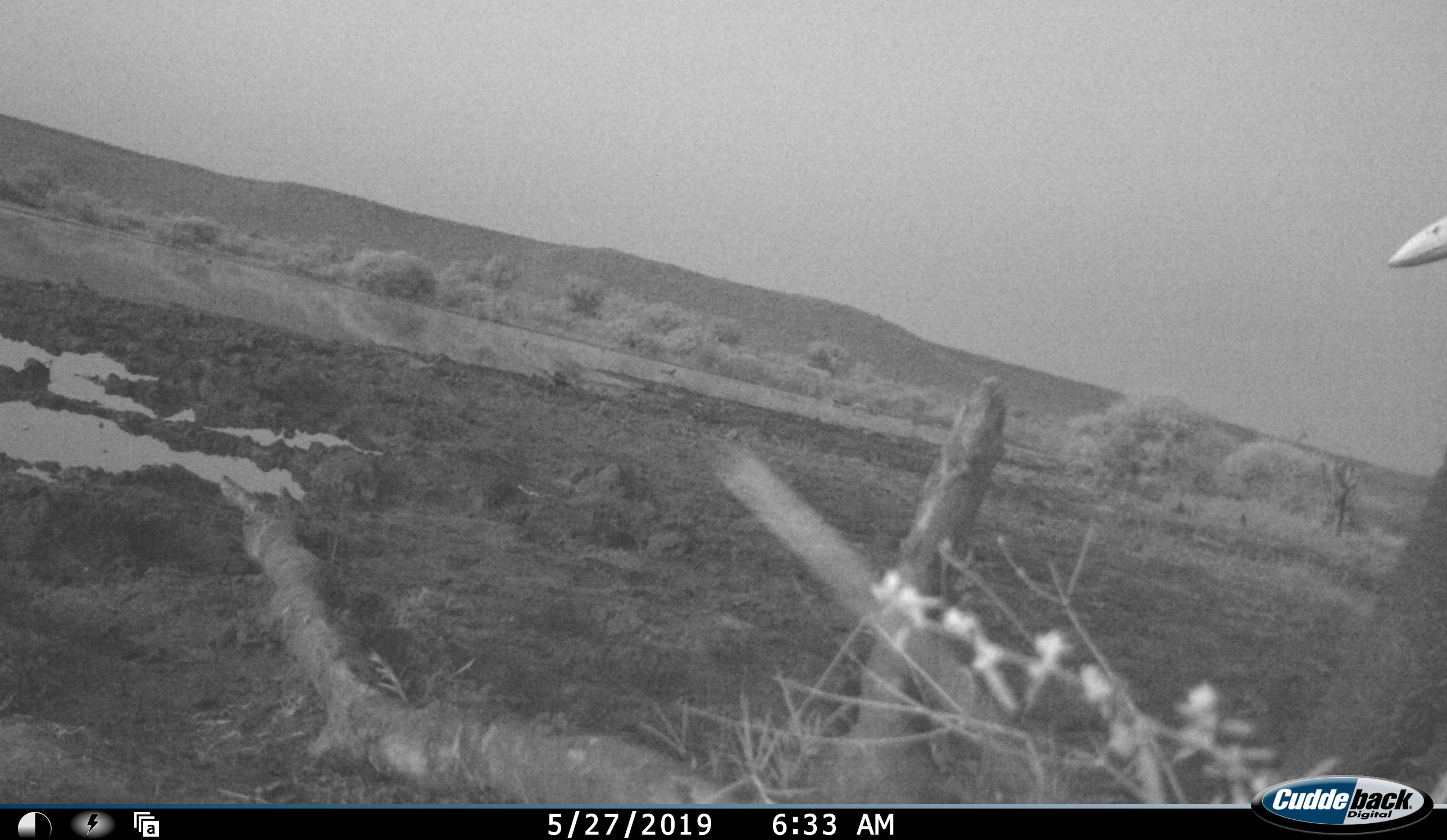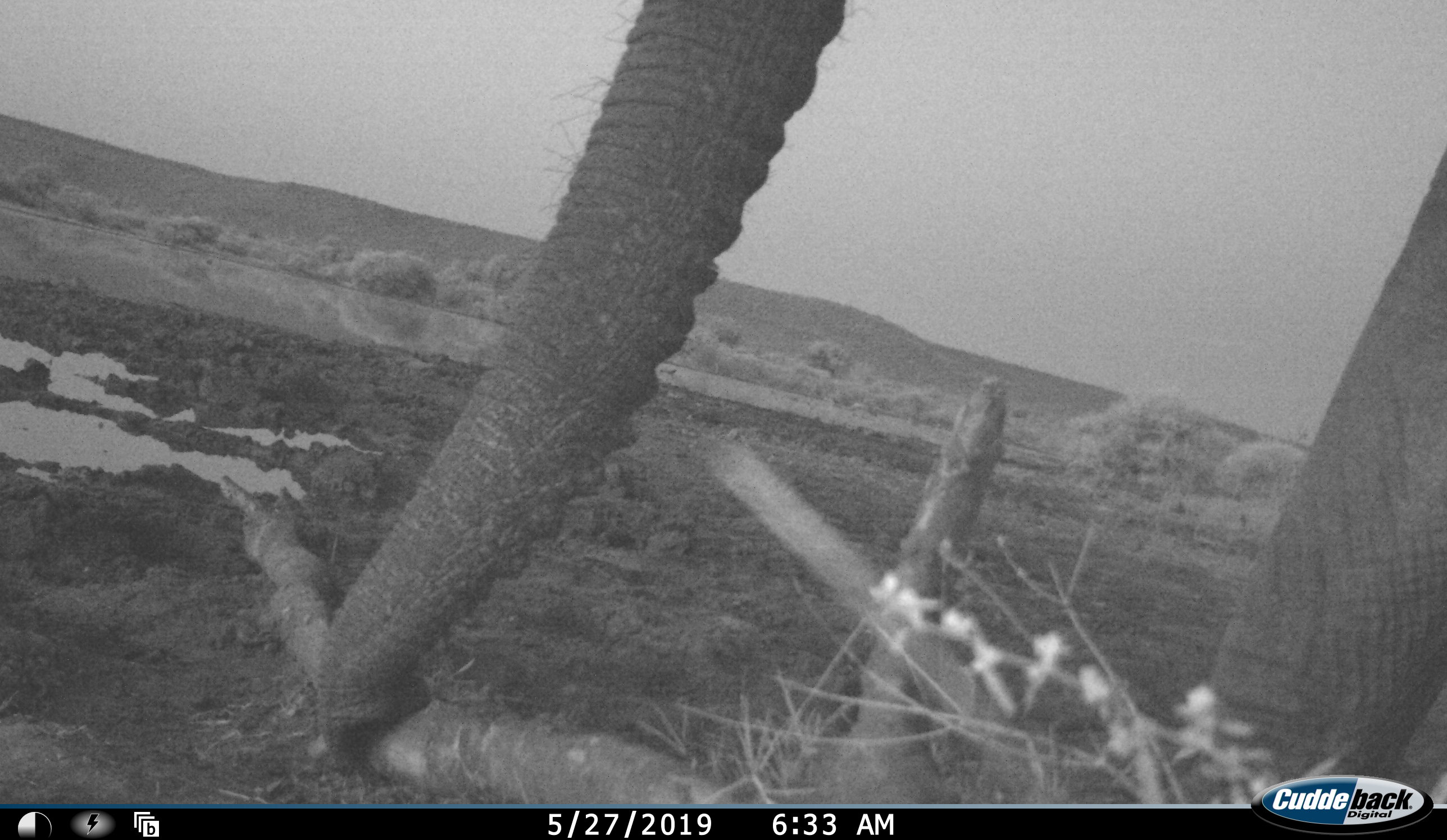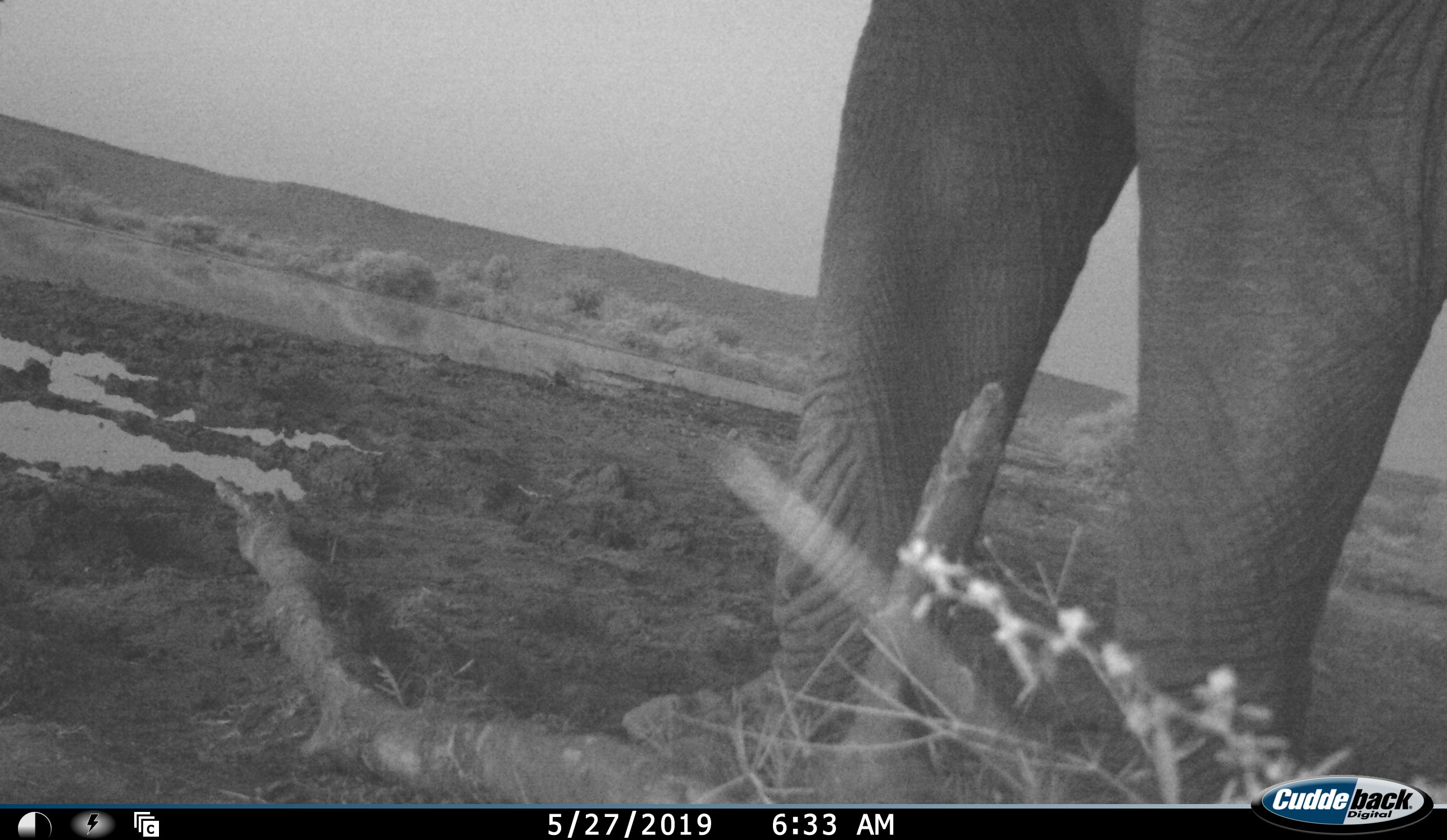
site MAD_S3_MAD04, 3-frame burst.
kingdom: Animalia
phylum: Chordata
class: Mammalia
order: Proboscidea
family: Elephantidae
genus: Loxodonta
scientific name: Loxodonta africana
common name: african bush elephant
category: elephant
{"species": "elephant (african bush elephant) (Loxodonta africana)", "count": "1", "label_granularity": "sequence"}